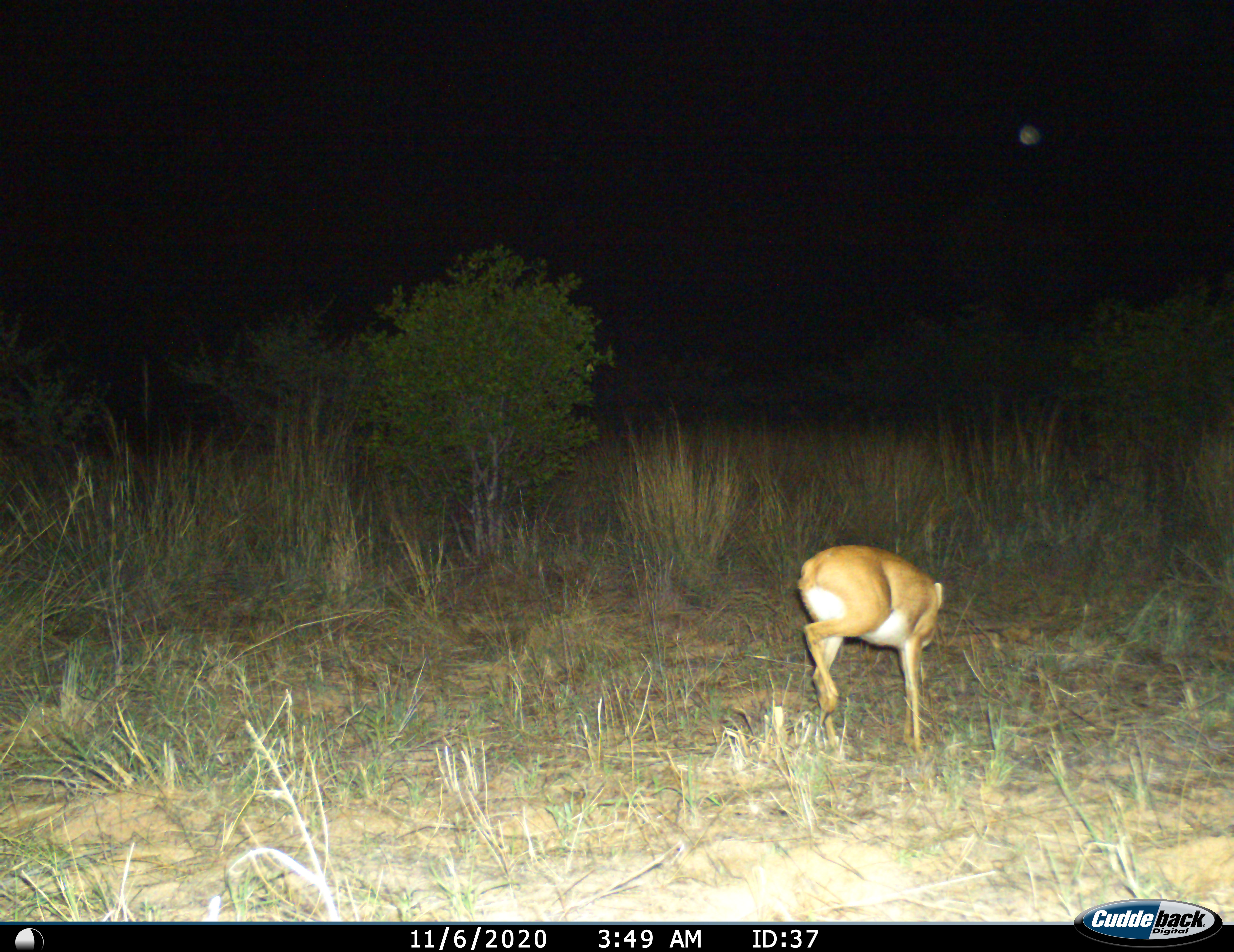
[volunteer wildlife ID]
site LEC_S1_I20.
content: unidentified animal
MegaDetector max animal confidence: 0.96